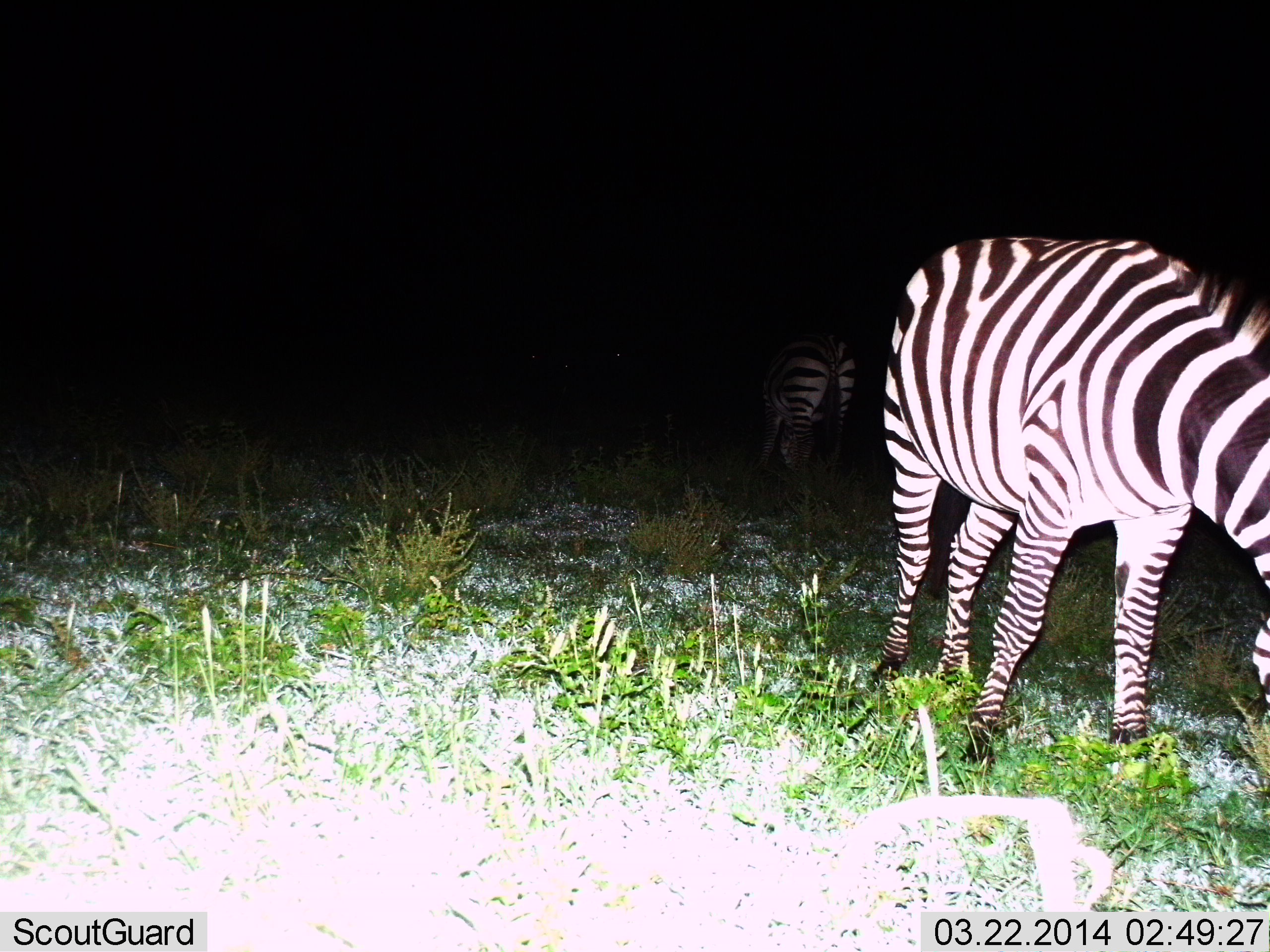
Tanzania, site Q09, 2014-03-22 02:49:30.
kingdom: Animalia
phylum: Chordata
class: Mammalia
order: Perissodactyla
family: Equidae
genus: Equus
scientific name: Equus quagga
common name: plains zebra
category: zebra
Zebra (plains zebra) (Equus quagga), count 2. Behavior (volunteer vote fractions): standing 30%, resting 0%, moving 0%, interacting 0%. Young present (vote fraction): 0%. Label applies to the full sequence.